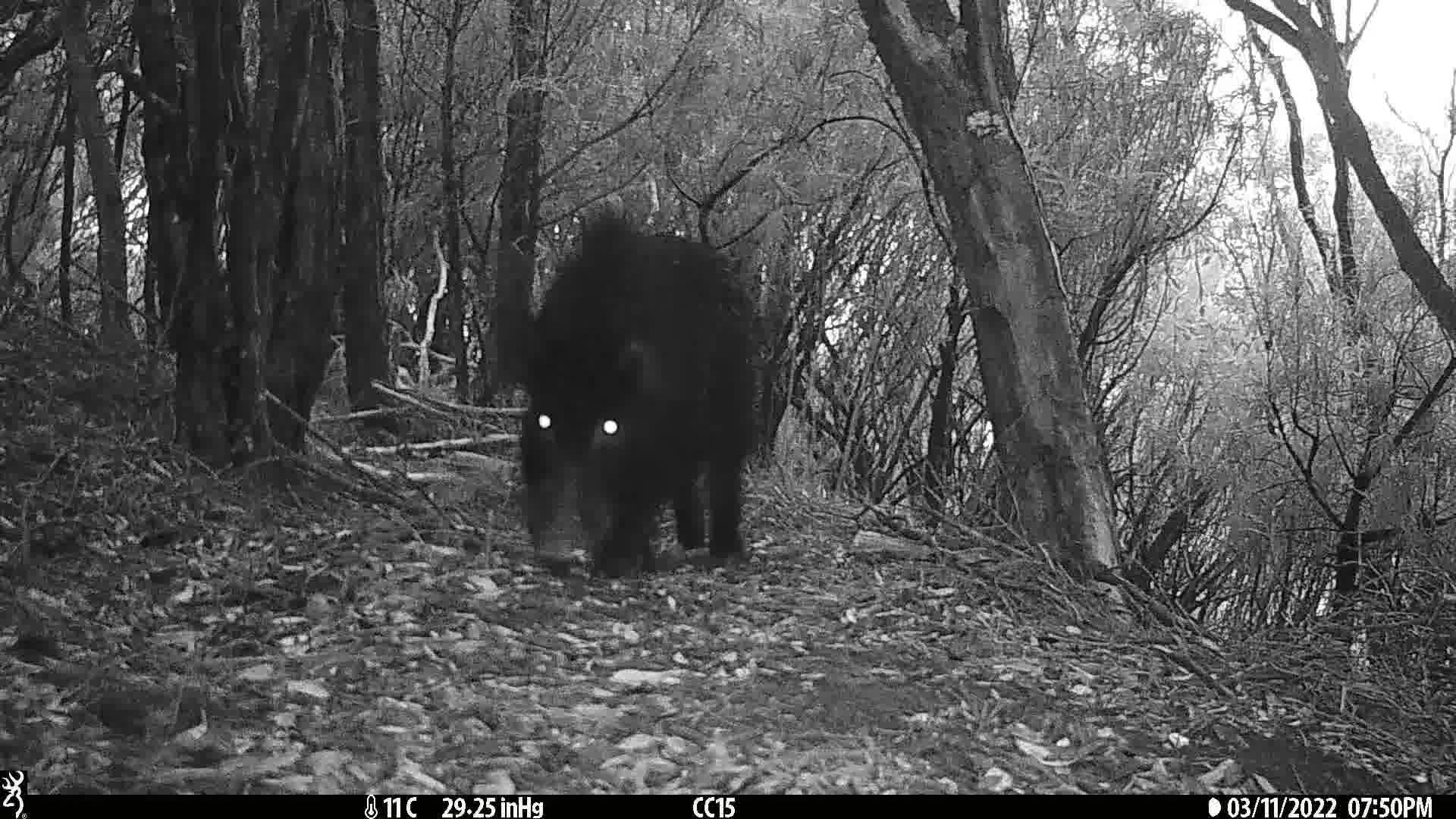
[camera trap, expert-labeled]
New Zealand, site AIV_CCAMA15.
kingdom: Animalia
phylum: Chordata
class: Mammalia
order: Artiodactyla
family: Suidae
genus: Sus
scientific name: Sus scrofa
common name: pig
Pig (Sus scrofa).